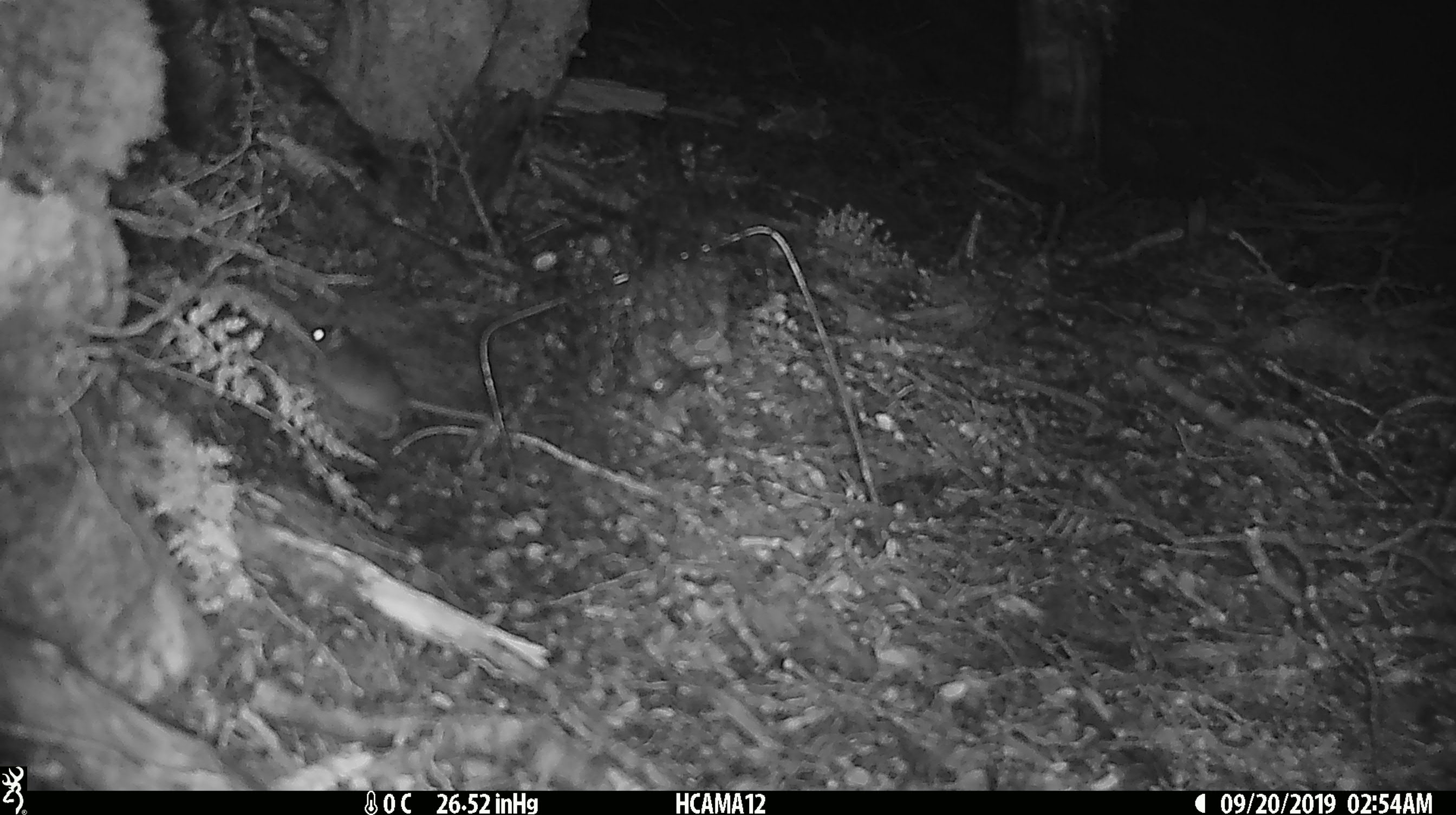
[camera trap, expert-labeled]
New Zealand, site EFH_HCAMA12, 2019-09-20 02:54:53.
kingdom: Animalia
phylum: Chordata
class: Mammalia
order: Rodentia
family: Muridae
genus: Mus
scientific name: Mus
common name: mouse